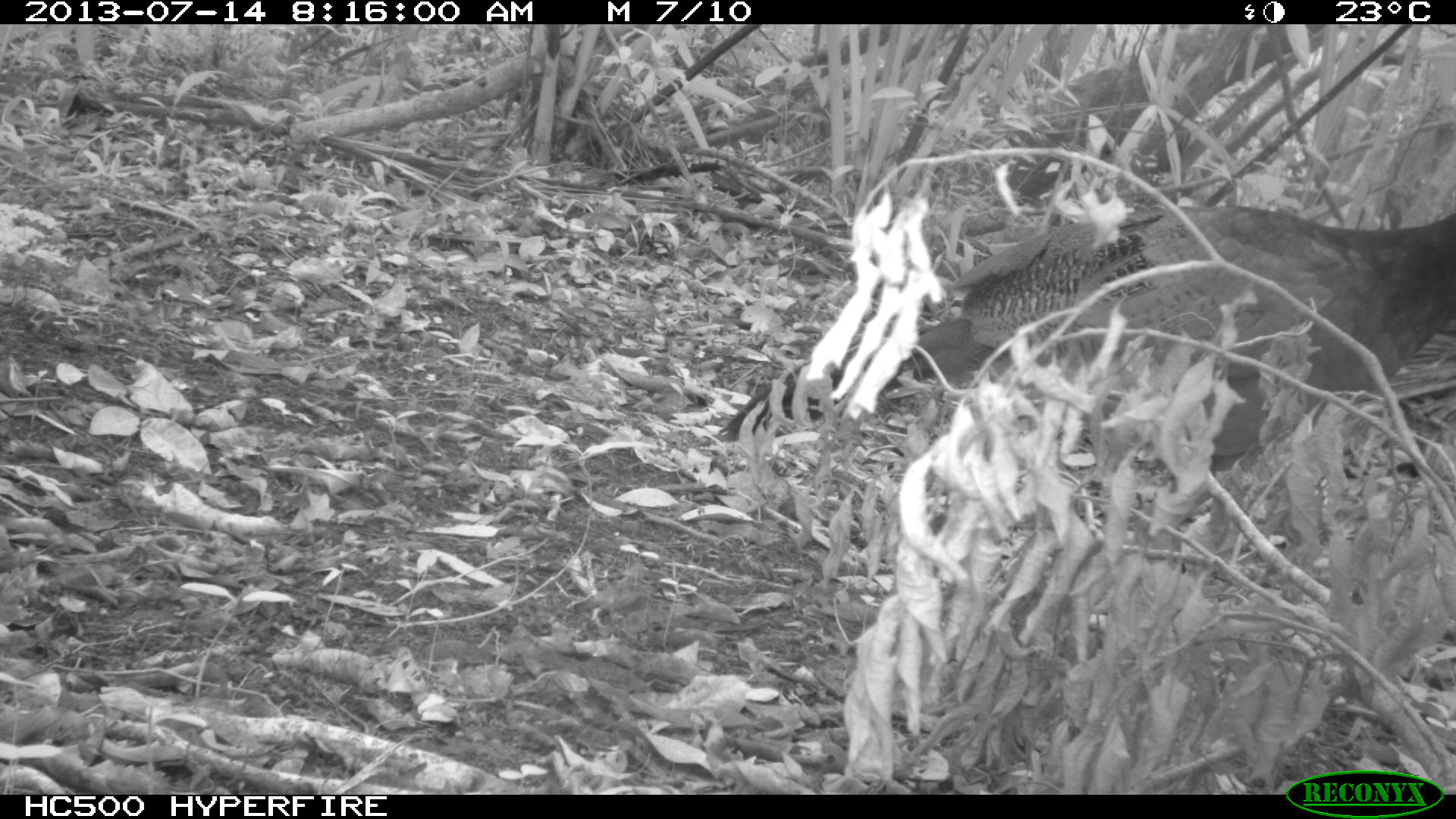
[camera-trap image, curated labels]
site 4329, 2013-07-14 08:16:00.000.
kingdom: Animalia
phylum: Chordata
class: Aves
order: Galliformes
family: Cracidae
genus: Crax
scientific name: Crax rubra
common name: great curassow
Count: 1.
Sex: female.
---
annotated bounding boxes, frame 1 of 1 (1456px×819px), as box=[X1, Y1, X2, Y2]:
crax rubra: box=[720, 203, 1456, 537]